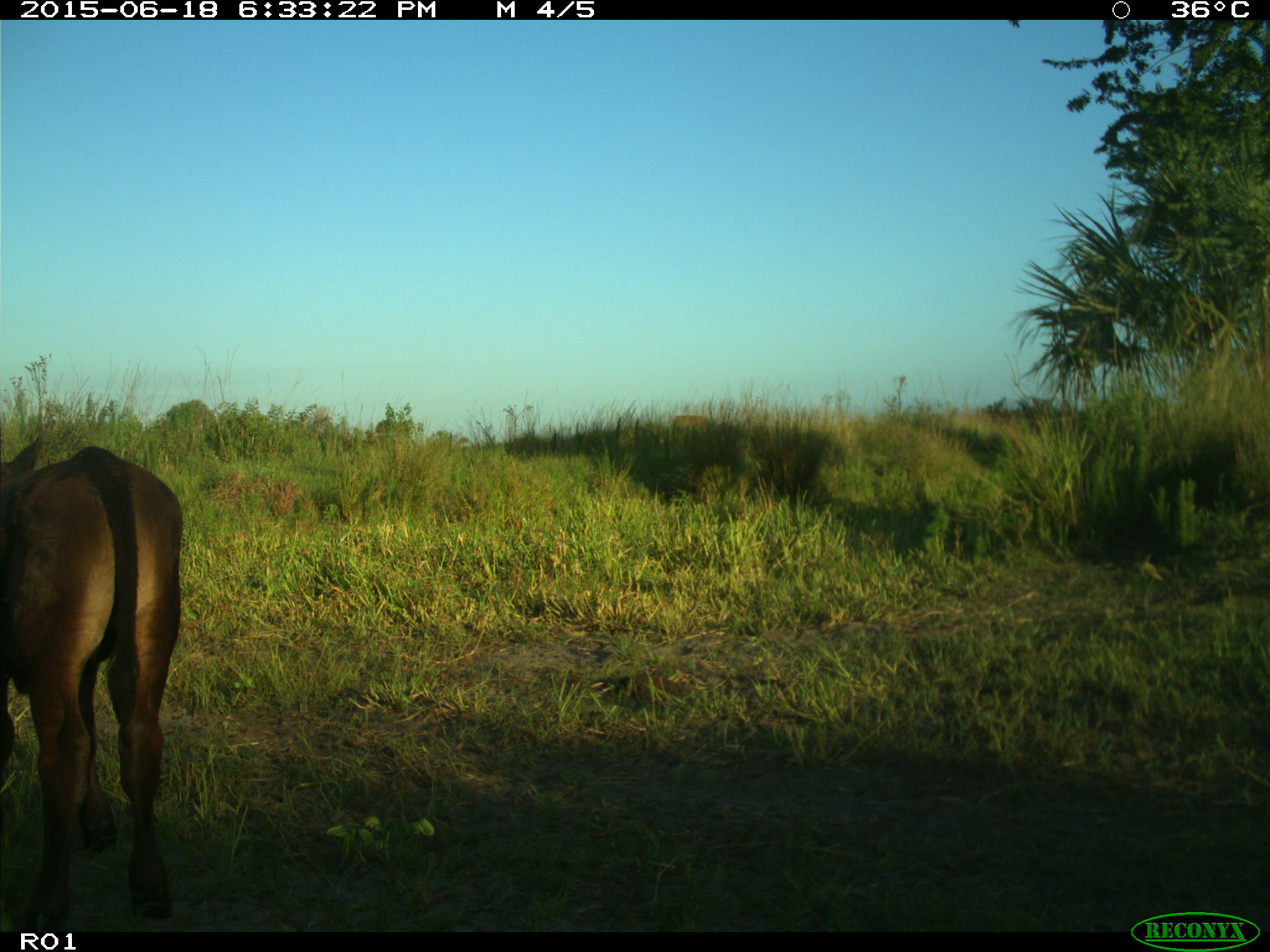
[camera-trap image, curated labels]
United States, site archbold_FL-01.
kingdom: Animalia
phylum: Chordata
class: Mammalia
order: Artiodactyla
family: Bovidae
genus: Bos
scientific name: Bos taurus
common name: domestic cow